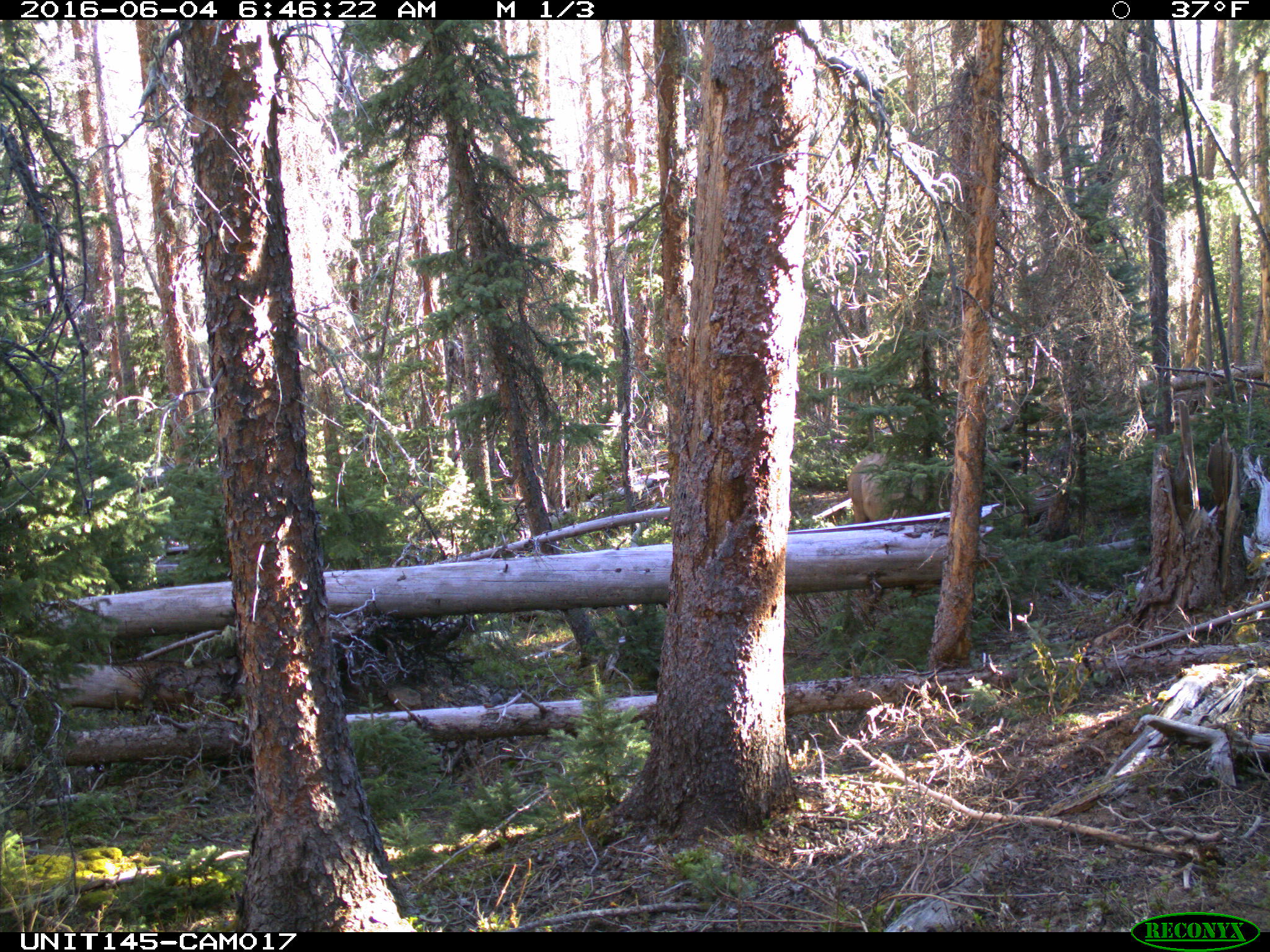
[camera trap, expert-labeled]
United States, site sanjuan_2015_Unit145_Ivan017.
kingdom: Animalia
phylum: Chordata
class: Mammalia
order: Artiodactyla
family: Cervidae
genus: Cervus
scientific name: Cervus elaphus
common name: red deer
Cervus elaphus (red deer).